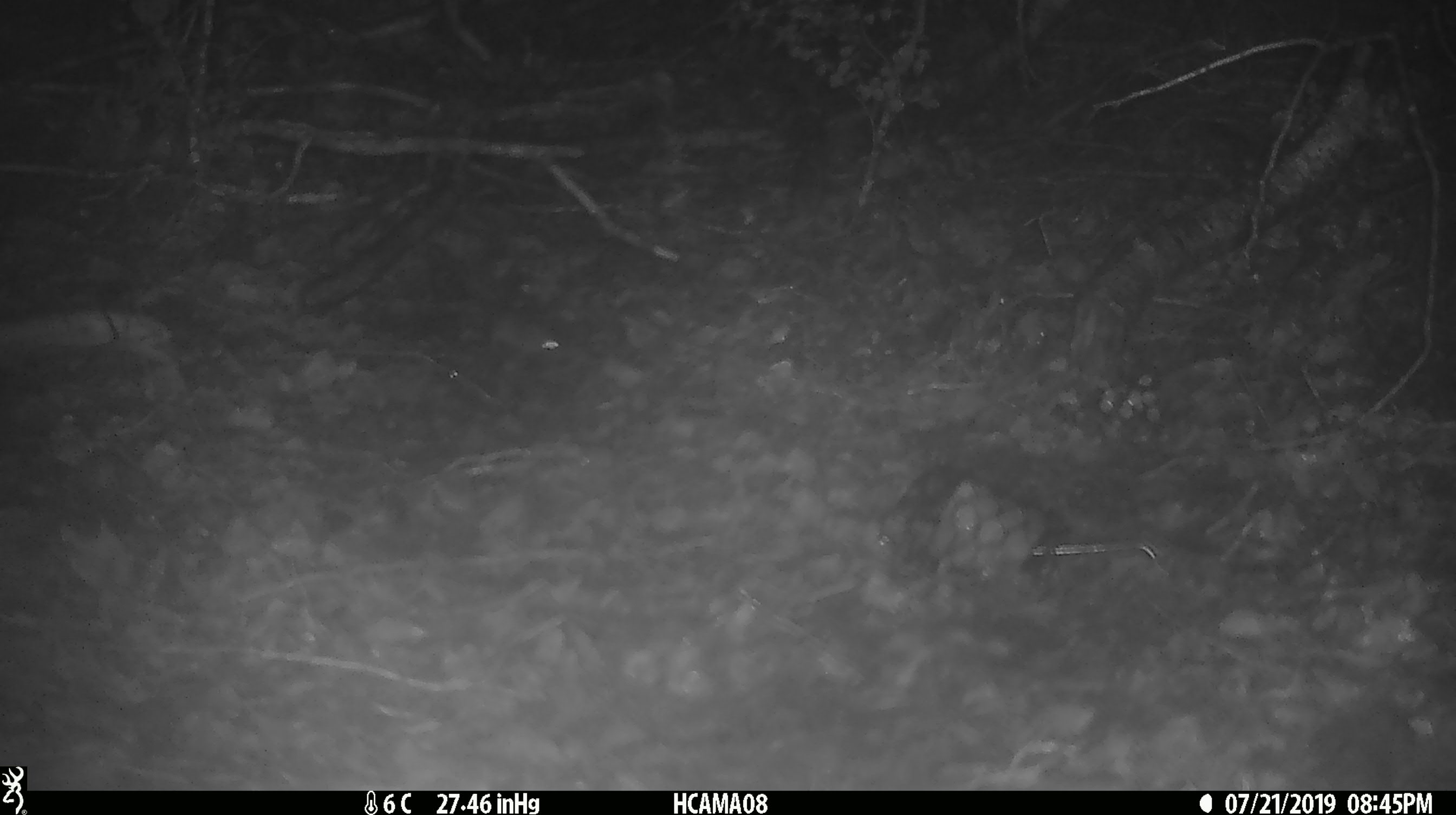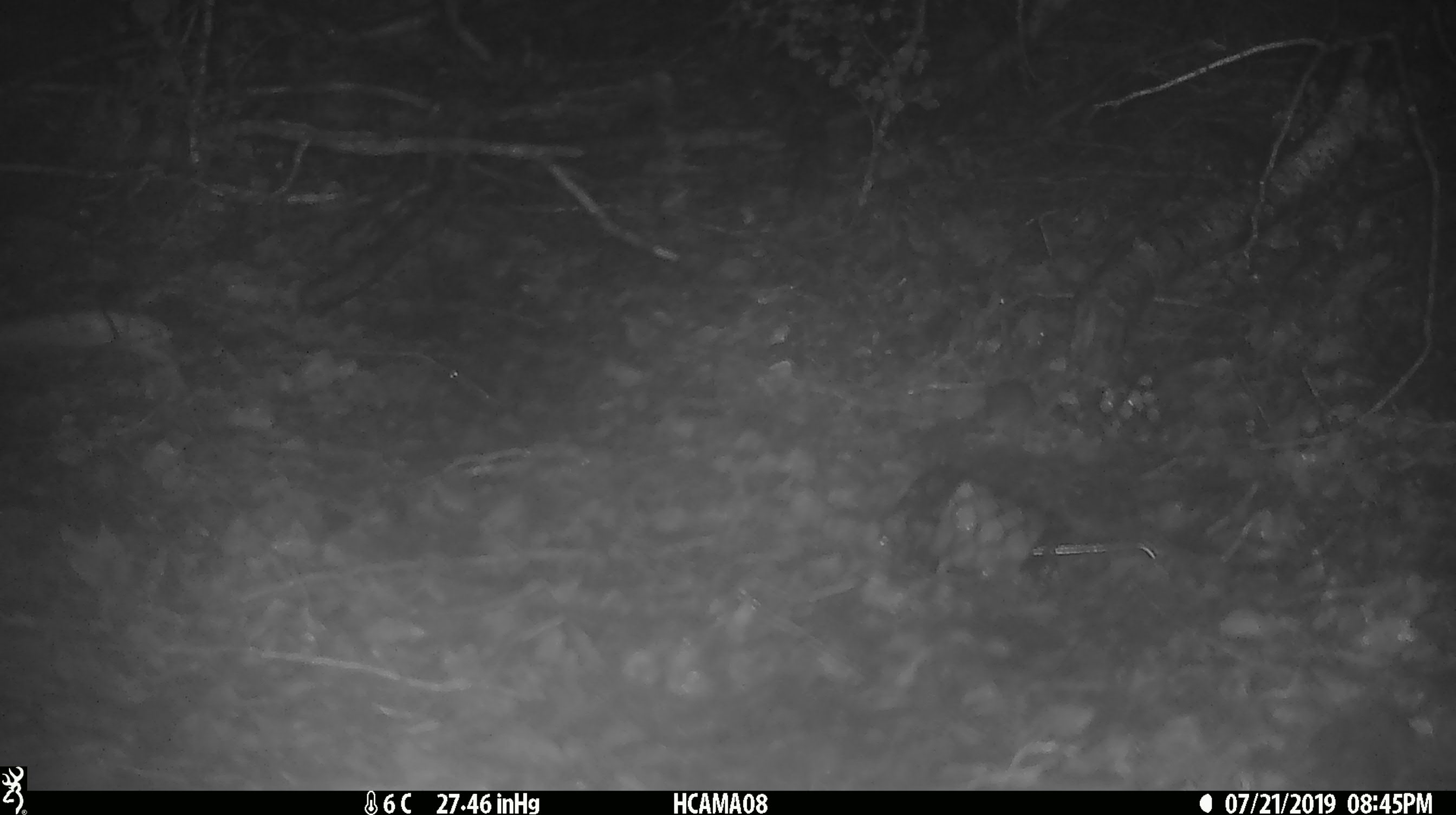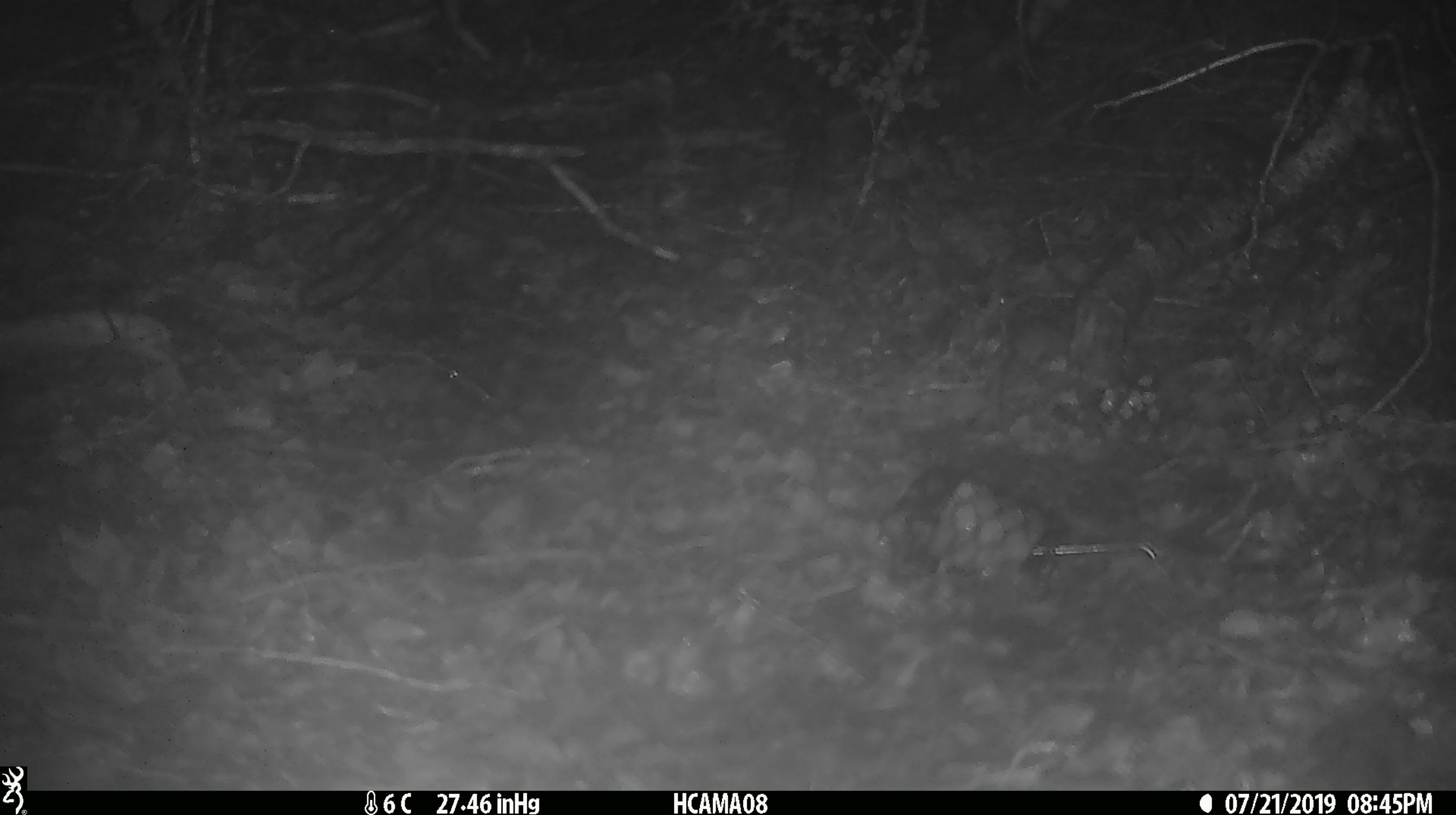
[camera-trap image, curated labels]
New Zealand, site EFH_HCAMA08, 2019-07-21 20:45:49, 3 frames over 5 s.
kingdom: Animalia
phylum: Chordata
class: Mammalia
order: Rodentia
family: Muridae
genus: Mus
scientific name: Mus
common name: mouse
Mouse (Mus).